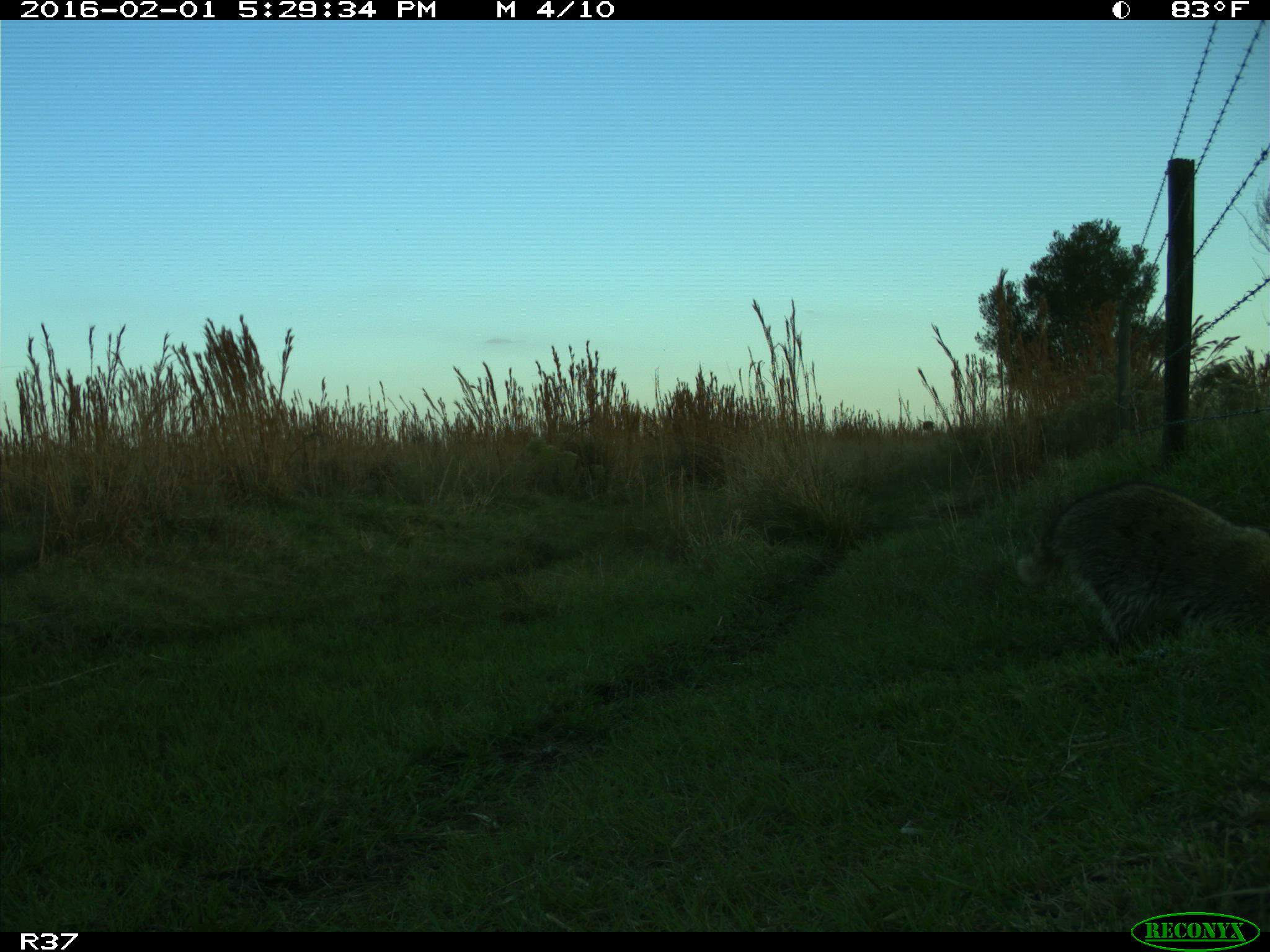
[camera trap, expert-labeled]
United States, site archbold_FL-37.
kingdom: Animalia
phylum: Chordata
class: Mammalia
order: Carnivora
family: Procyonidae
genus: Procyon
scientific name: Procyon lotor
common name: common raccoon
Procyon lotor (common raccoon).